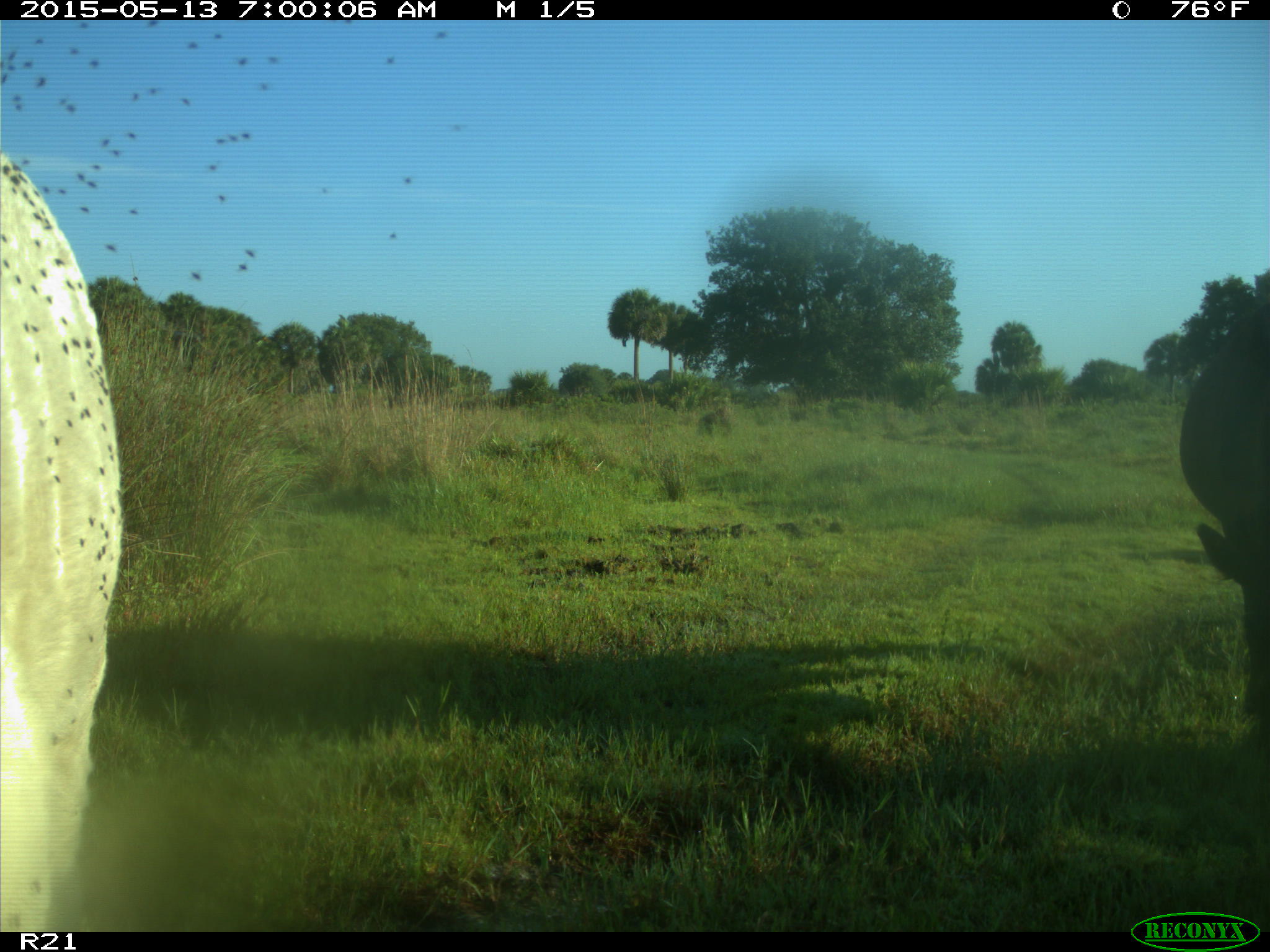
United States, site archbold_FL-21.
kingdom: Animalia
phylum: Chordata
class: Mammalia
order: Artiodactyla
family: Bovidae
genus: Bos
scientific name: Bos taurus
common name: domestic cow